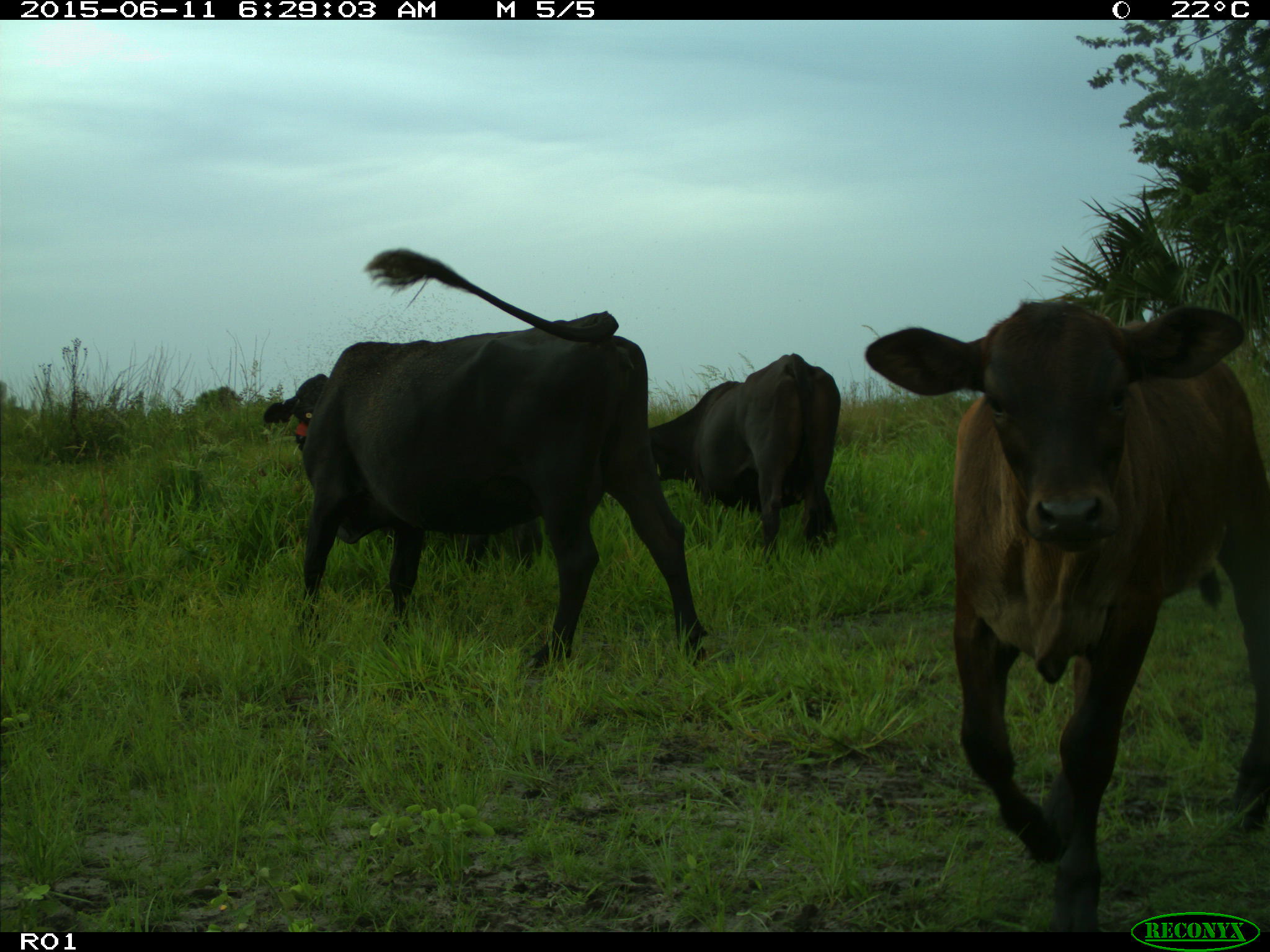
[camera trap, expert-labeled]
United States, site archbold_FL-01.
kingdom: Animalia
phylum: Chordata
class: Mammalia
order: Artiodactyla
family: Bovidae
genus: Bos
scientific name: Bos taurus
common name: domestic cow